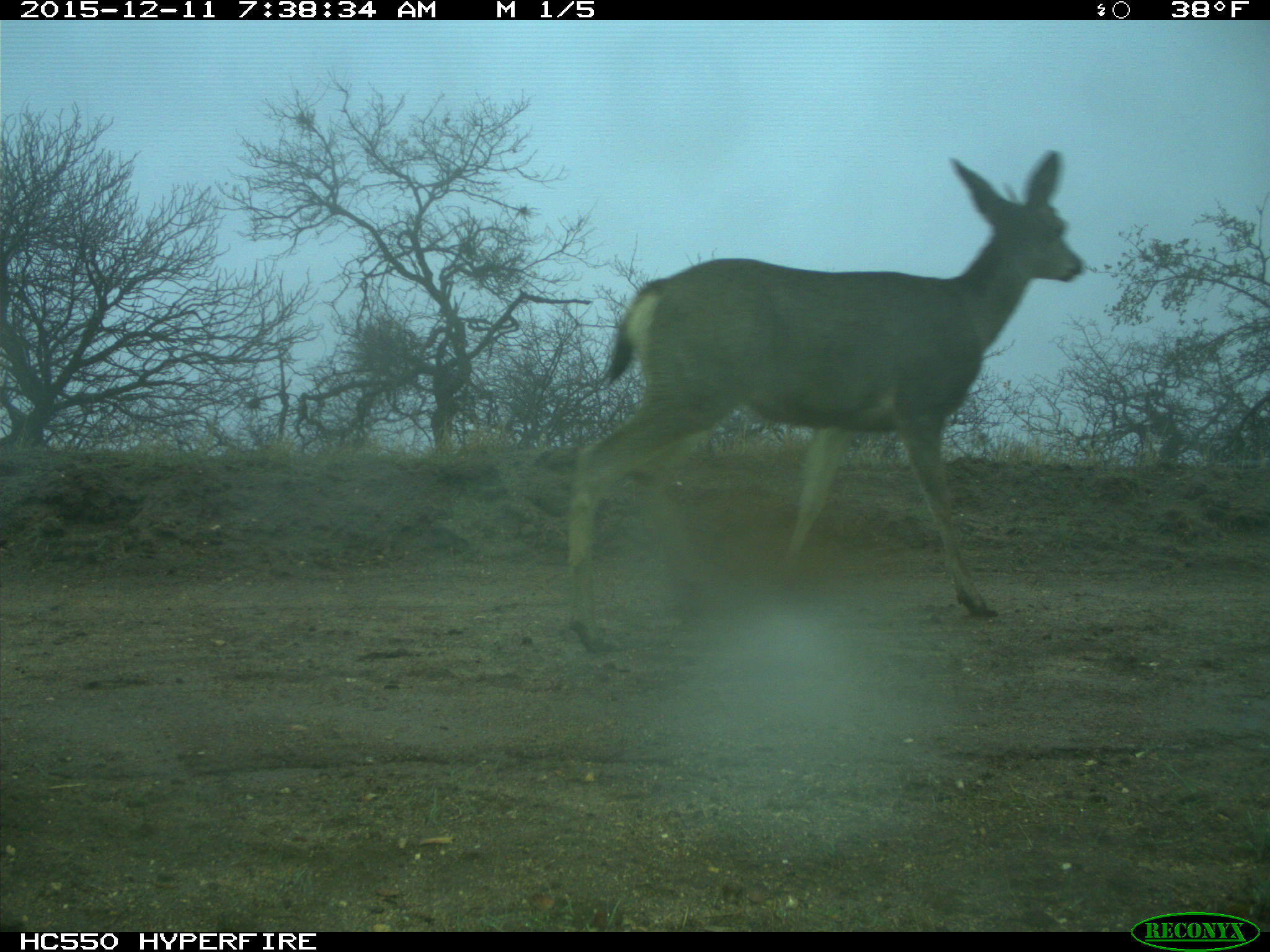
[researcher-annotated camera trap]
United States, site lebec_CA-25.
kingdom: Animalia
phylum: Chordata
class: Mammalia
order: Artiodactyla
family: Cervidae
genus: Odocoileus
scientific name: Odocoileus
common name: deer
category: unidentified deer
Unidentified deer (deer) (Odocoileus).